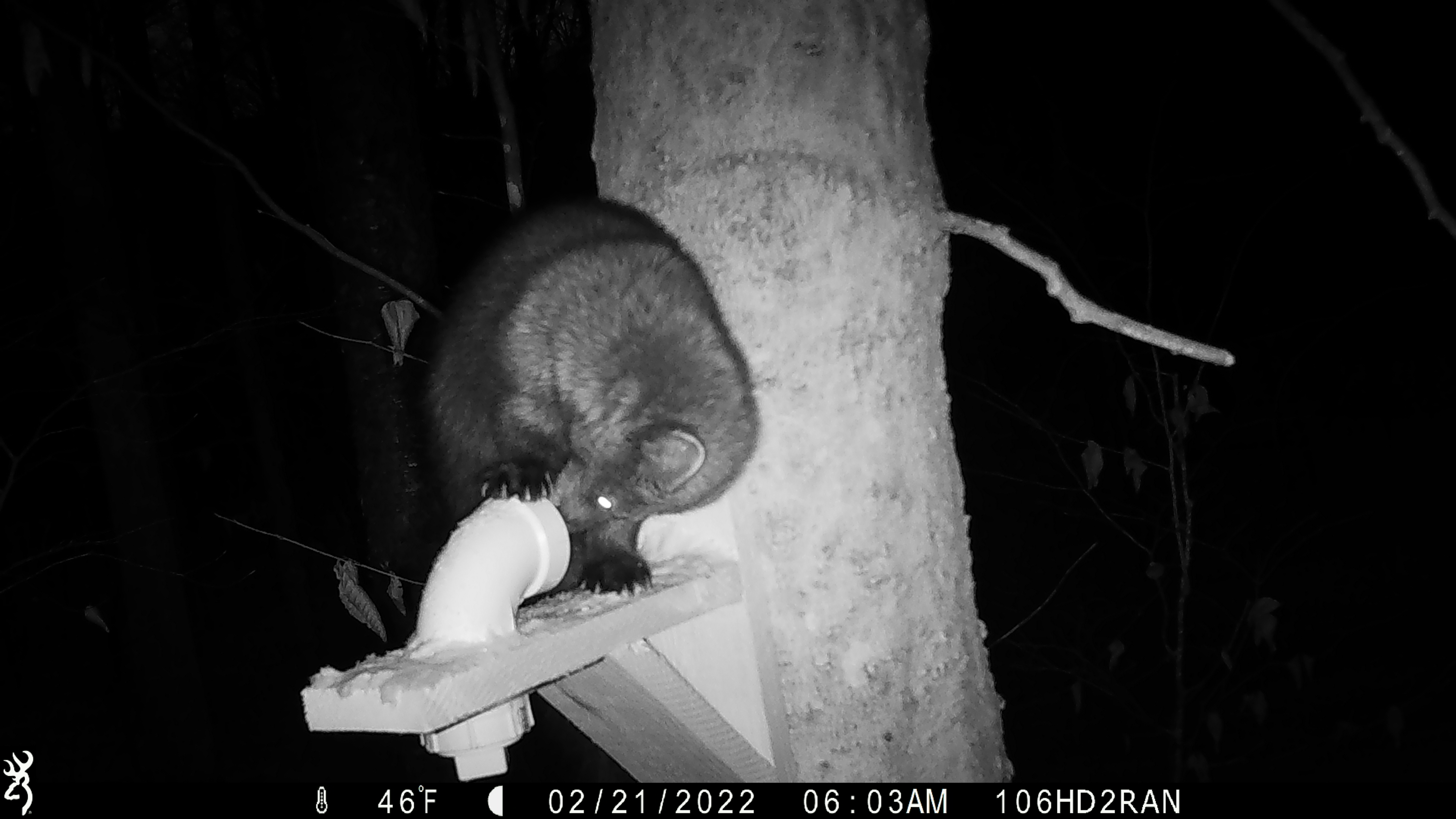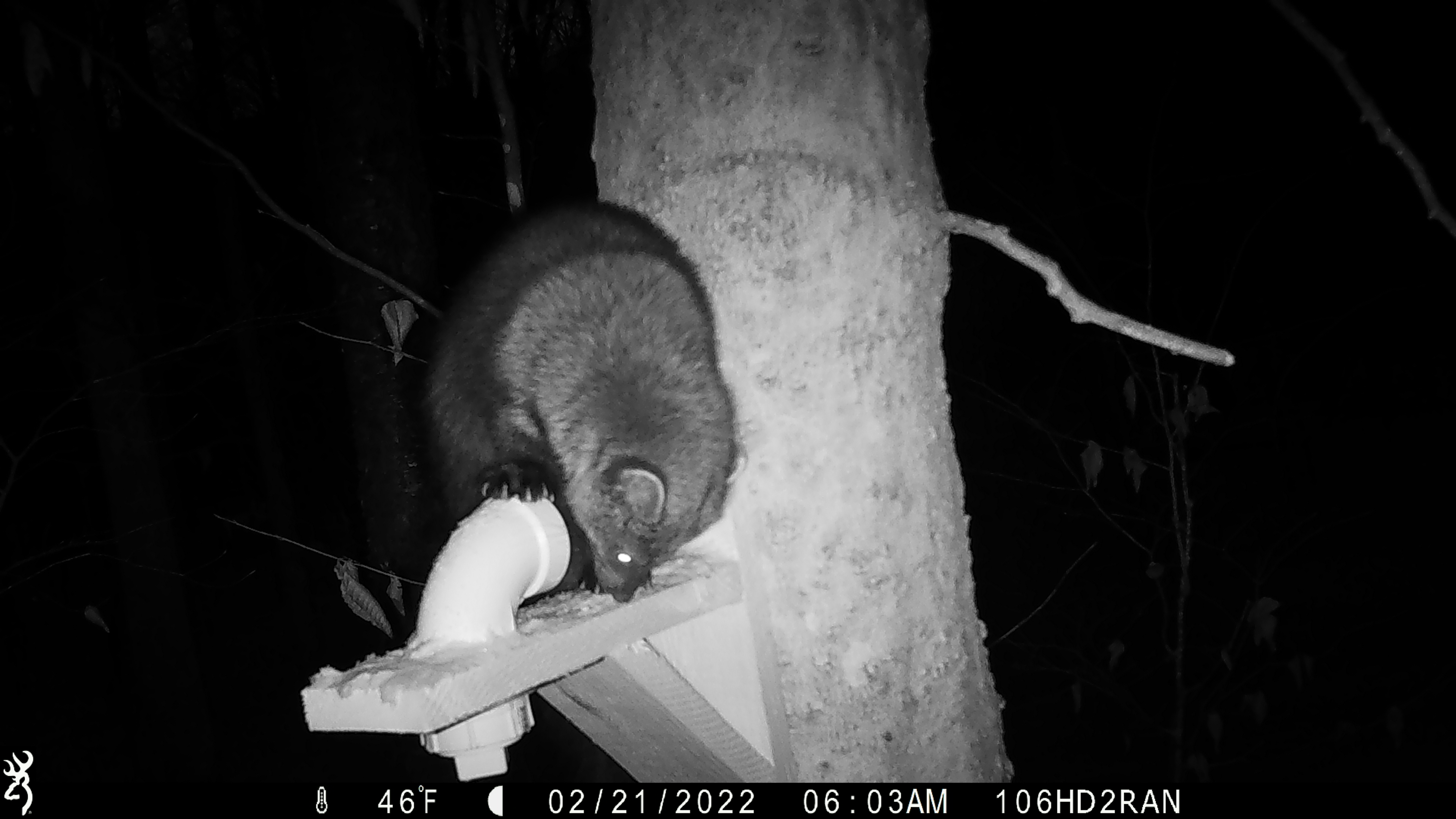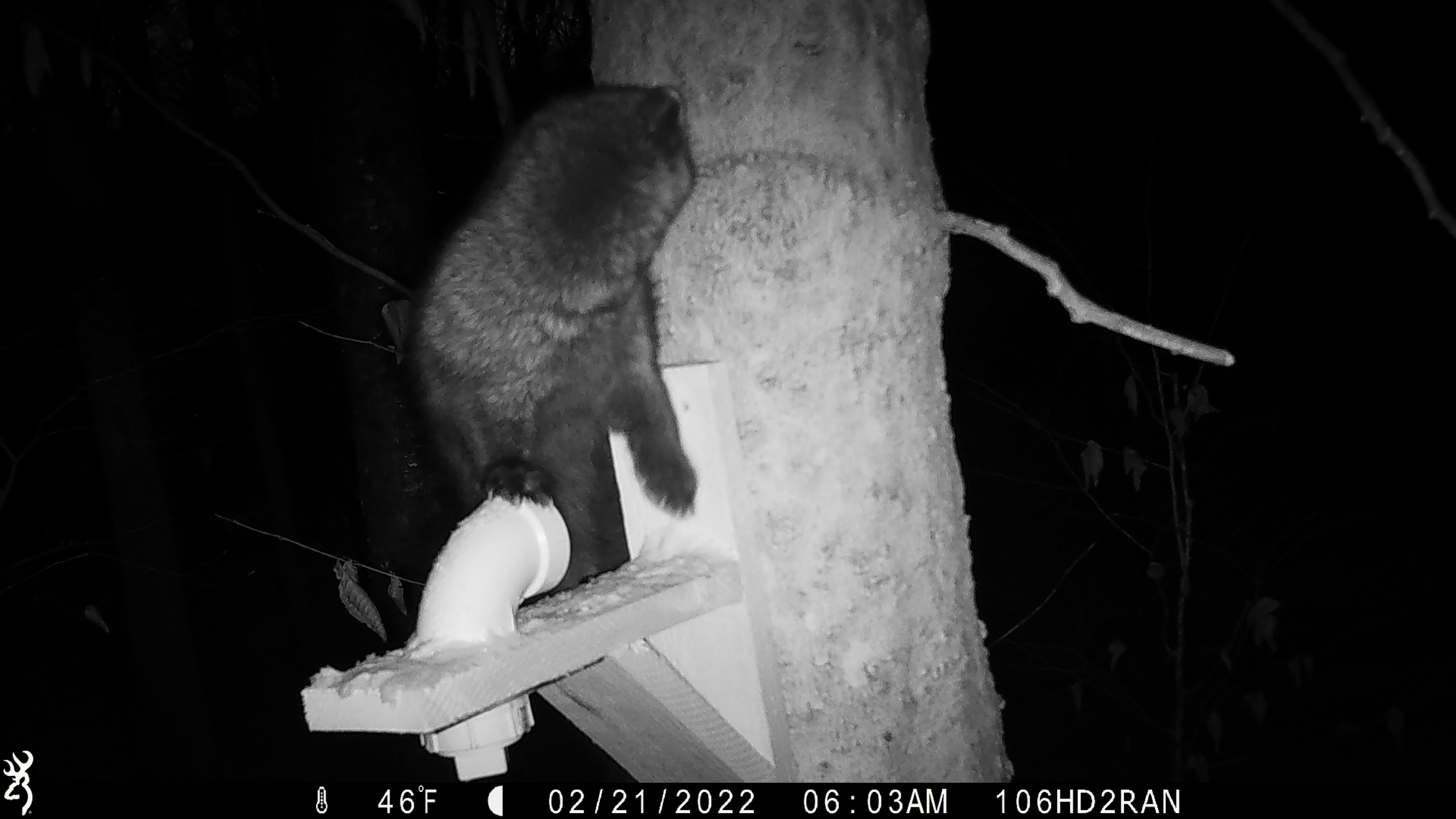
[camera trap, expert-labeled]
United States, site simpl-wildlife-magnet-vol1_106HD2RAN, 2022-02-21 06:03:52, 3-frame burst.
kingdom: Animalia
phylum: Chordata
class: Mammalia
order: Carnivora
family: Mustelidae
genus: Pekania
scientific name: Pekania pennanti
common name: fisher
Fisher (Pekania pennanti).